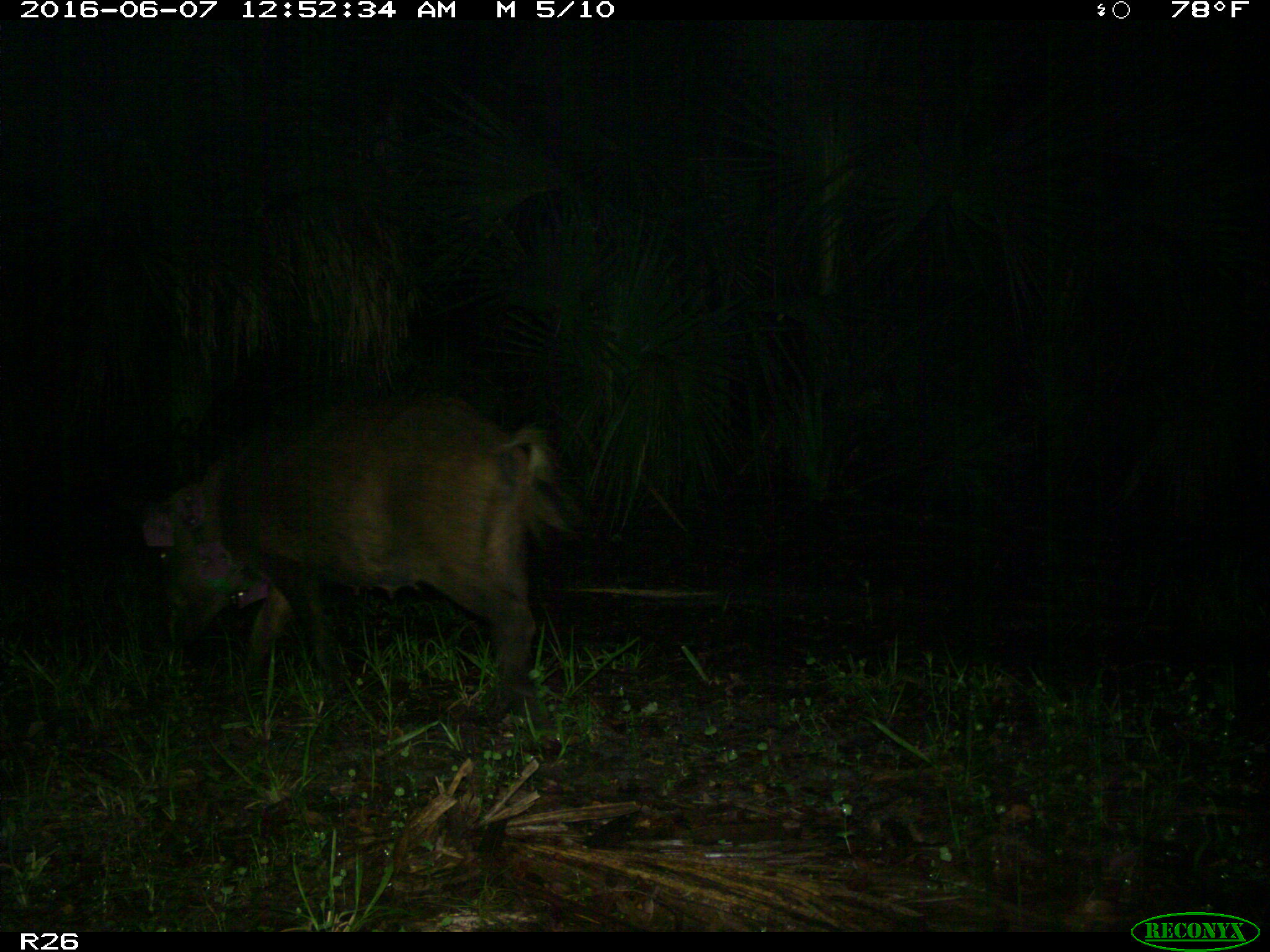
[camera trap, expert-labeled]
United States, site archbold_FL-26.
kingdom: Animalia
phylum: Chordata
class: Mammalia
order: Artiodactyla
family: Suidae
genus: Sus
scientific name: Sus scrofa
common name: wild boar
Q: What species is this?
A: Sus scrofa (wild boar).